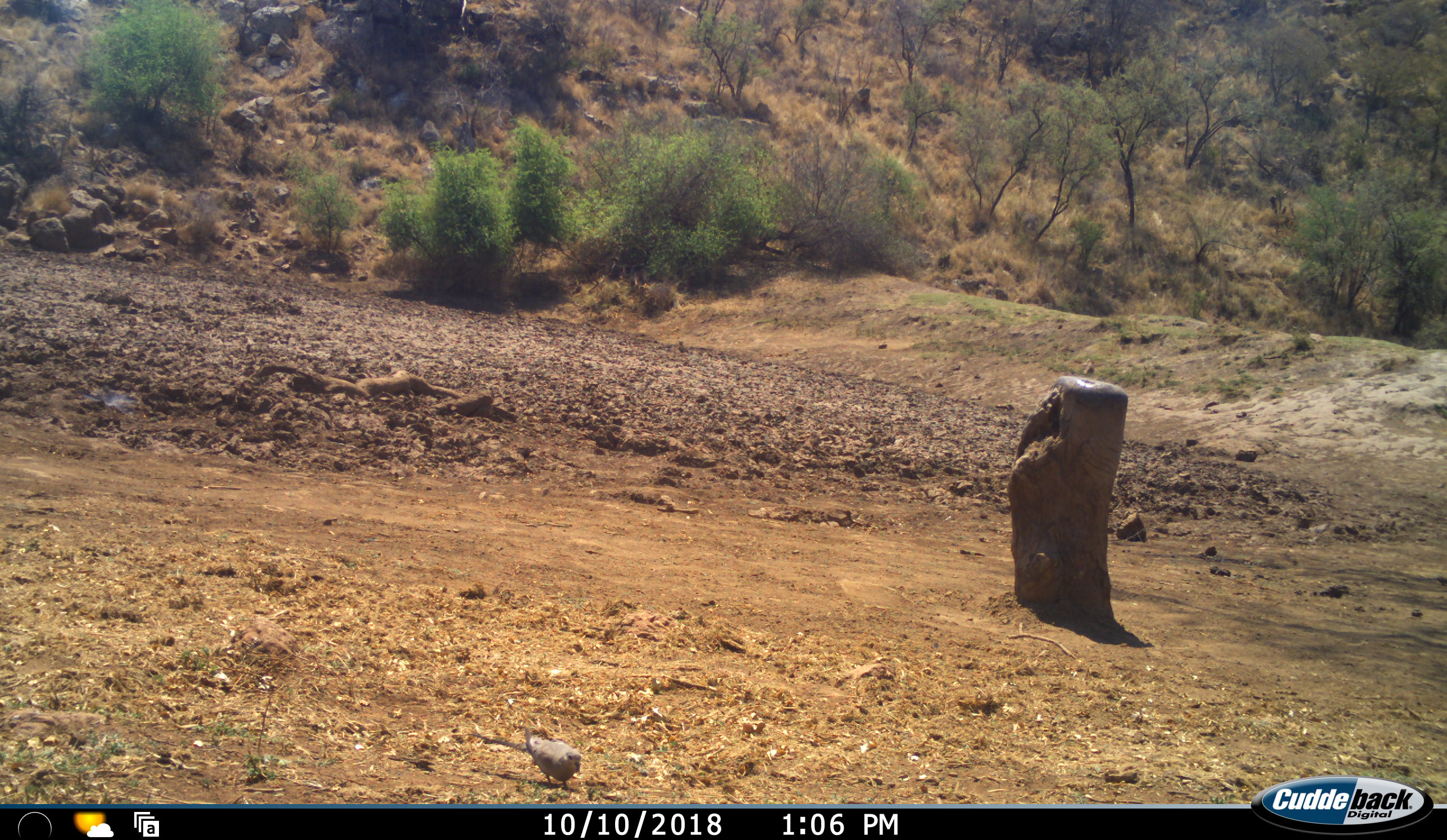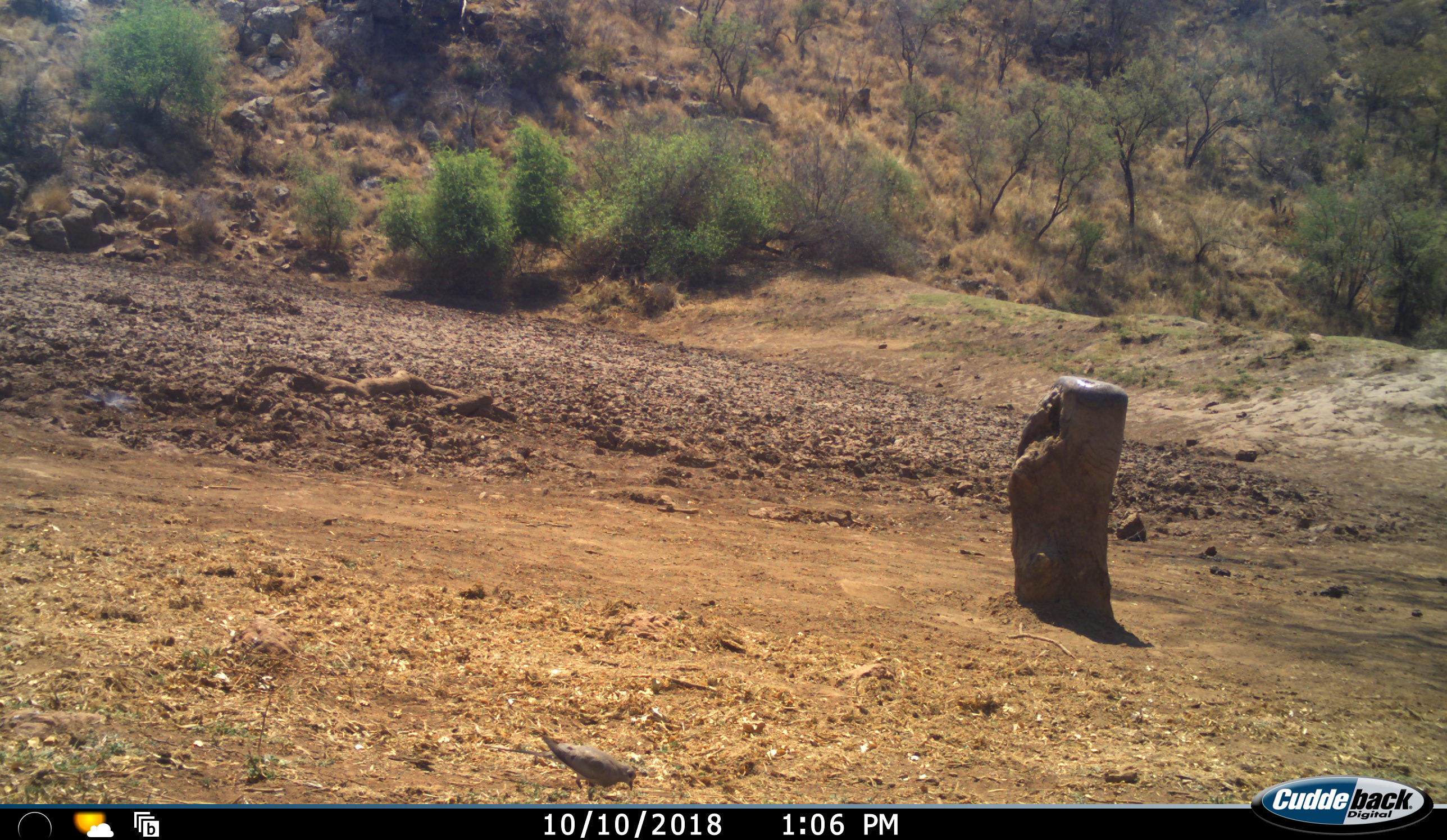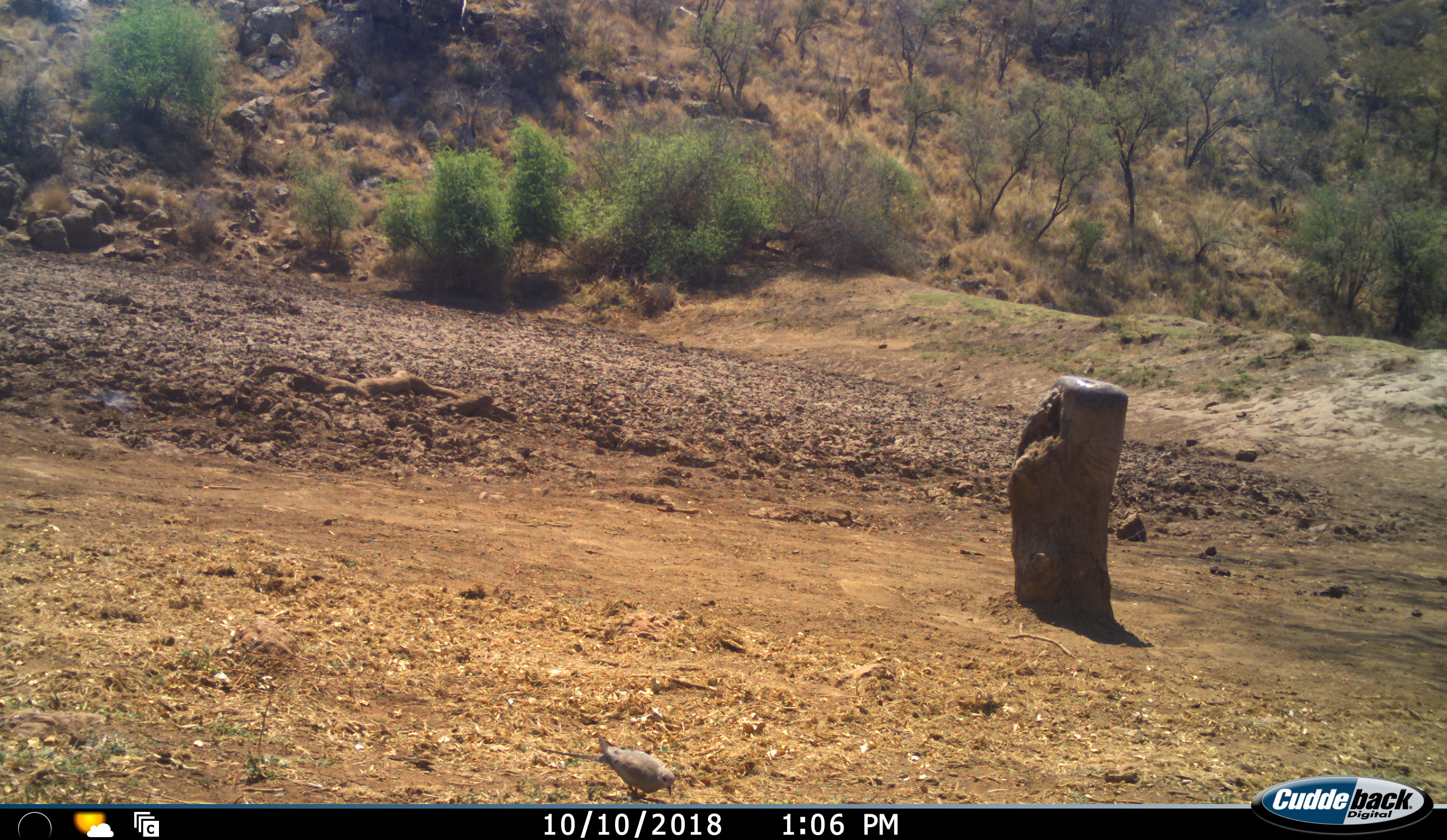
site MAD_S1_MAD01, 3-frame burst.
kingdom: Animalia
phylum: Chordata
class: Aves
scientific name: Aves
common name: bird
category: birdother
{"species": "birdother (bird) (Aves)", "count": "1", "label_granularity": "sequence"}